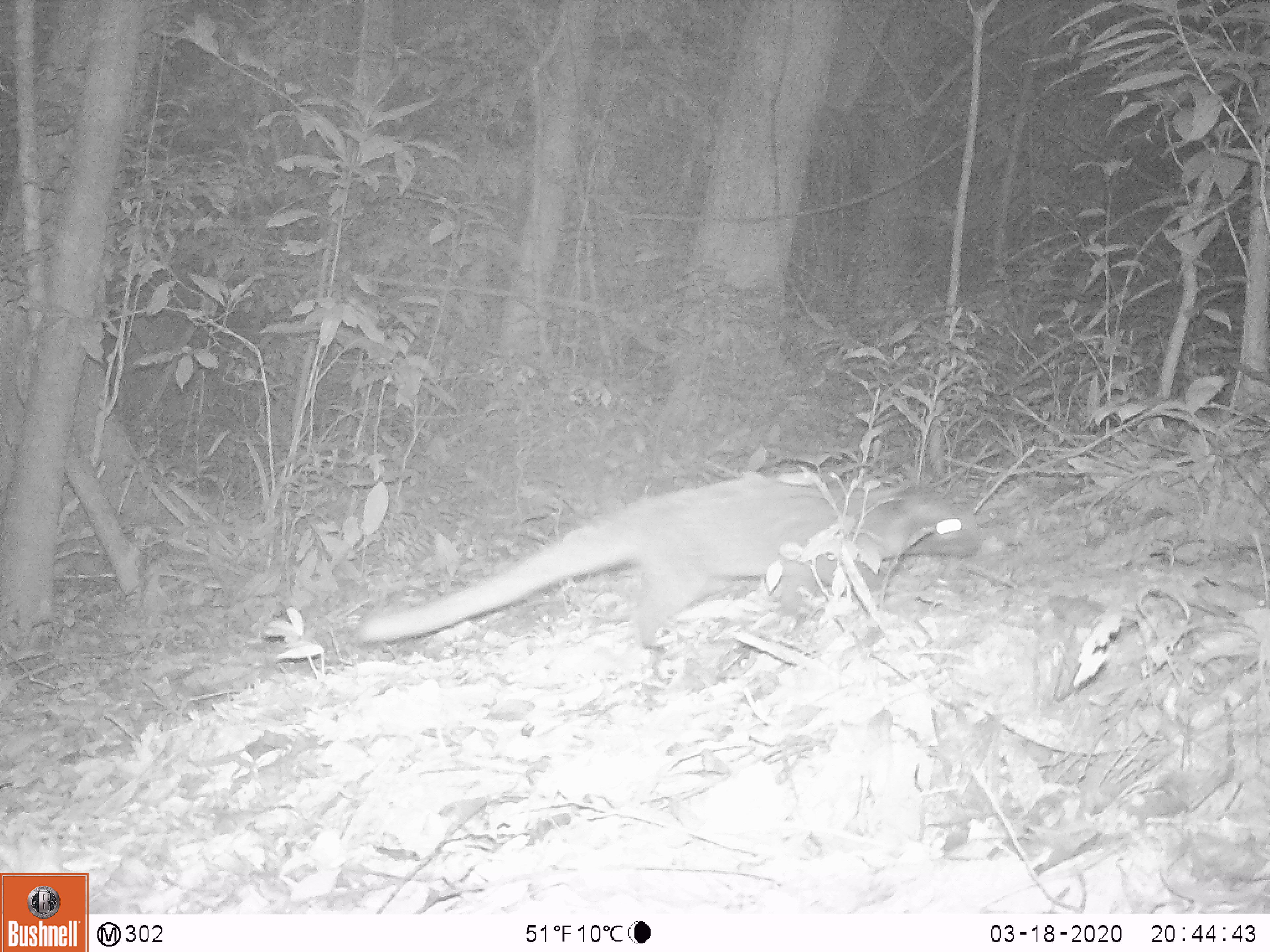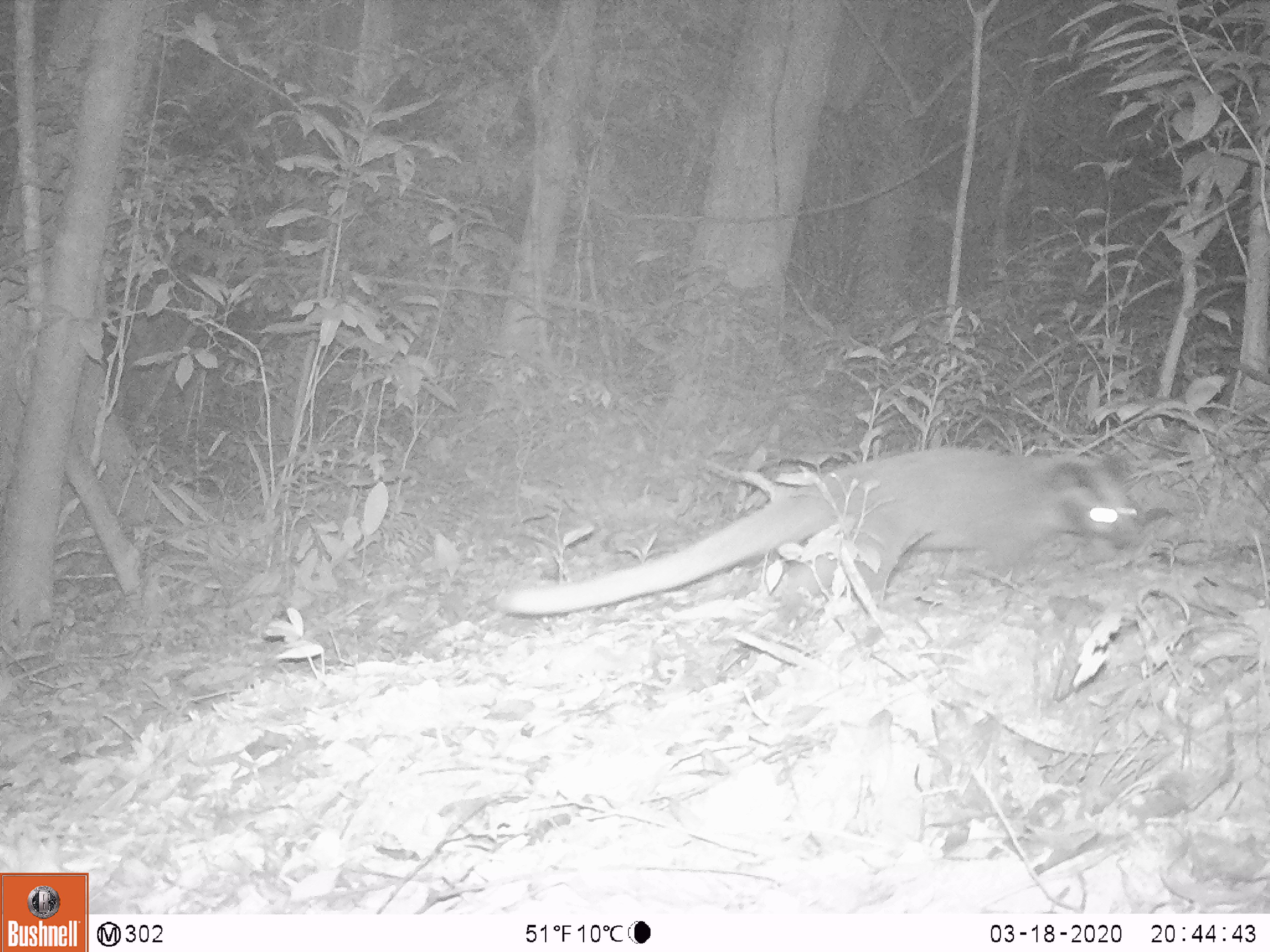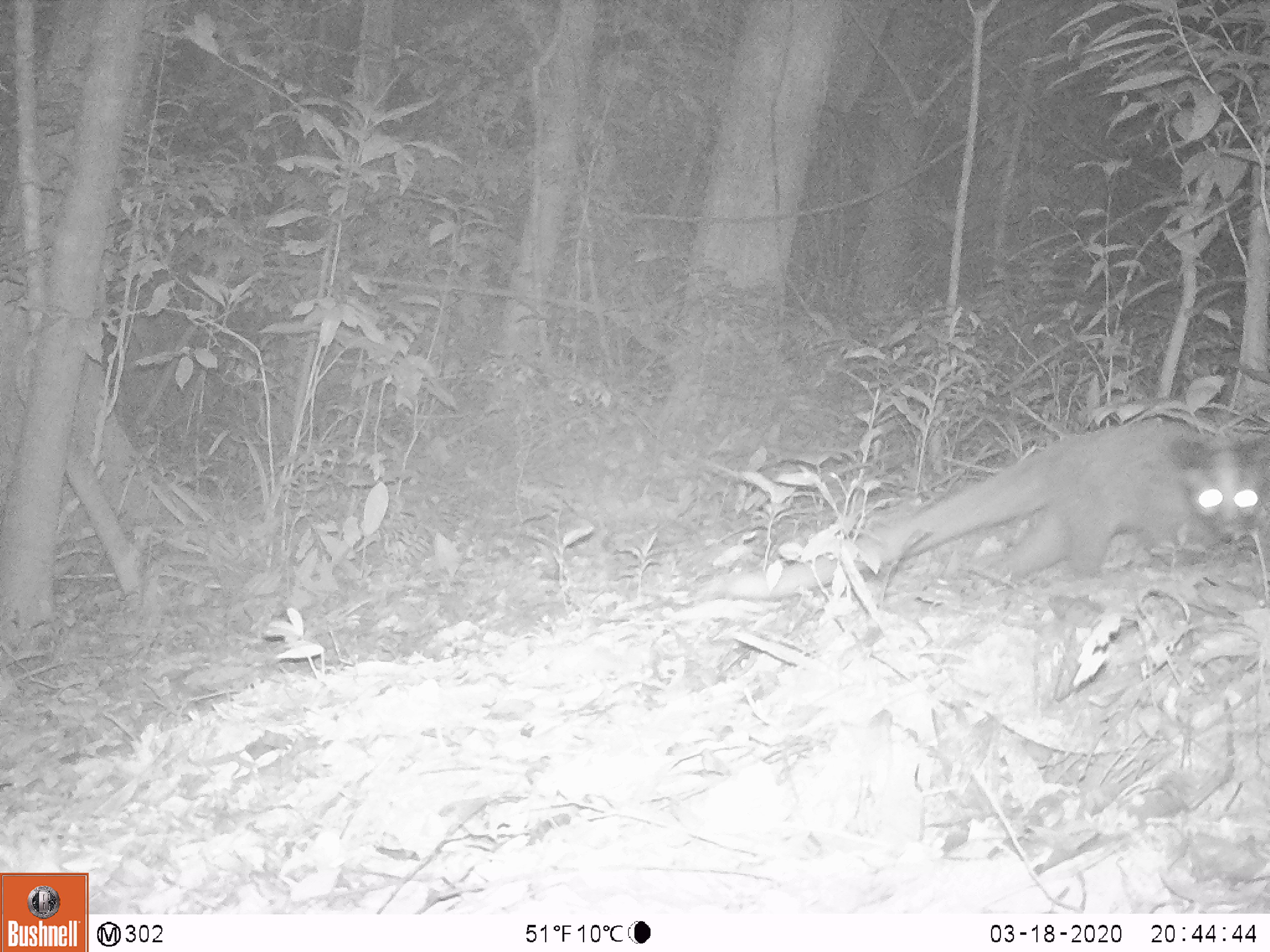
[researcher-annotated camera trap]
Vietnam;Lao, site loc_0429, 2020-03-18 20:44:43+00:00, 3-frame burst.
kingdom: Animalia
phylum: Chordata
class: Mammalia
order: Carnivora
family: Viverridae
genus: Paguma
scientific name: Paguma larvata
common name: masked palm civet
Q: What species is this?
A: Masked palm civet (Paguma larvata).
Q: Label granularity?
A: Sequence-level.